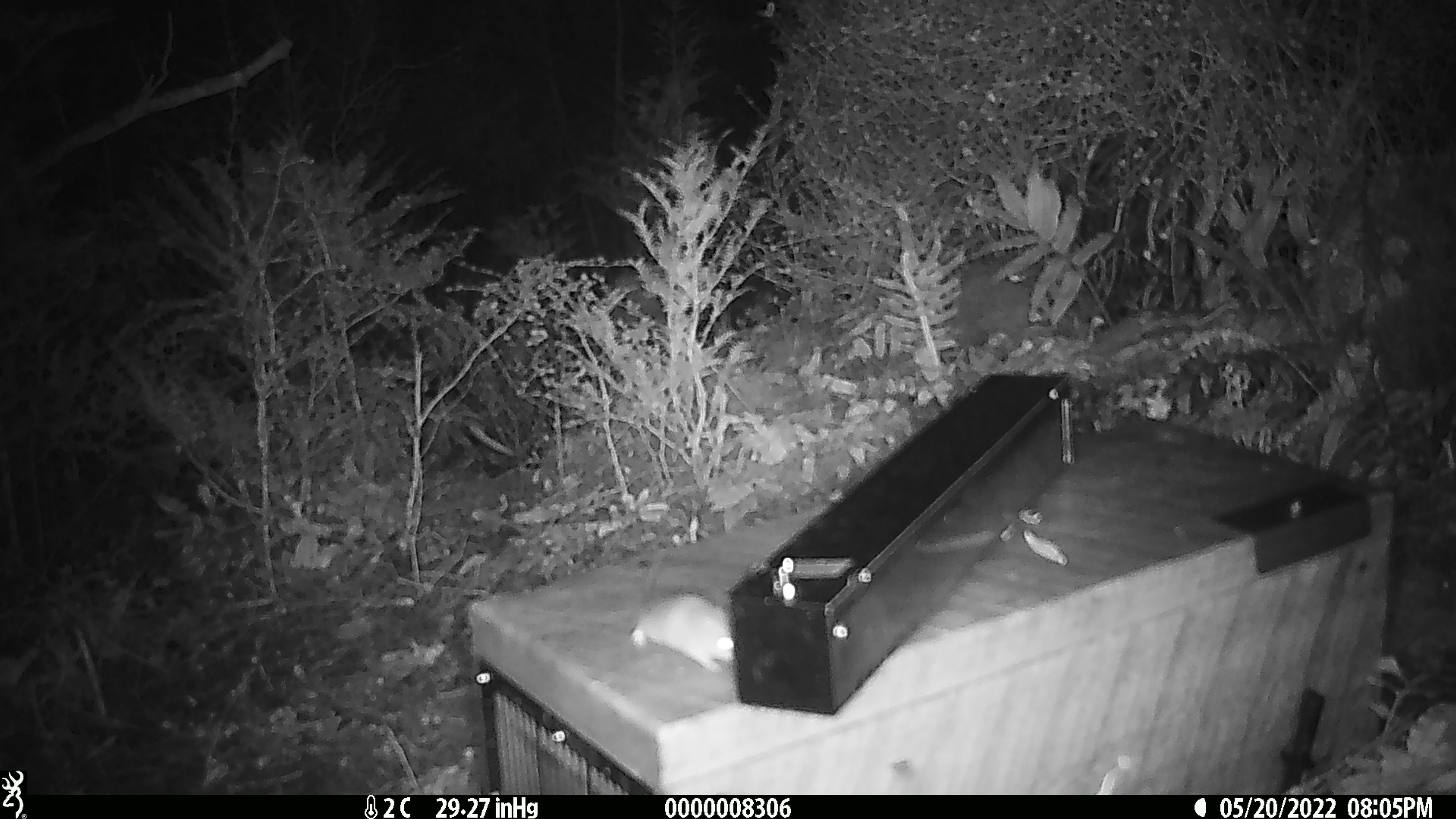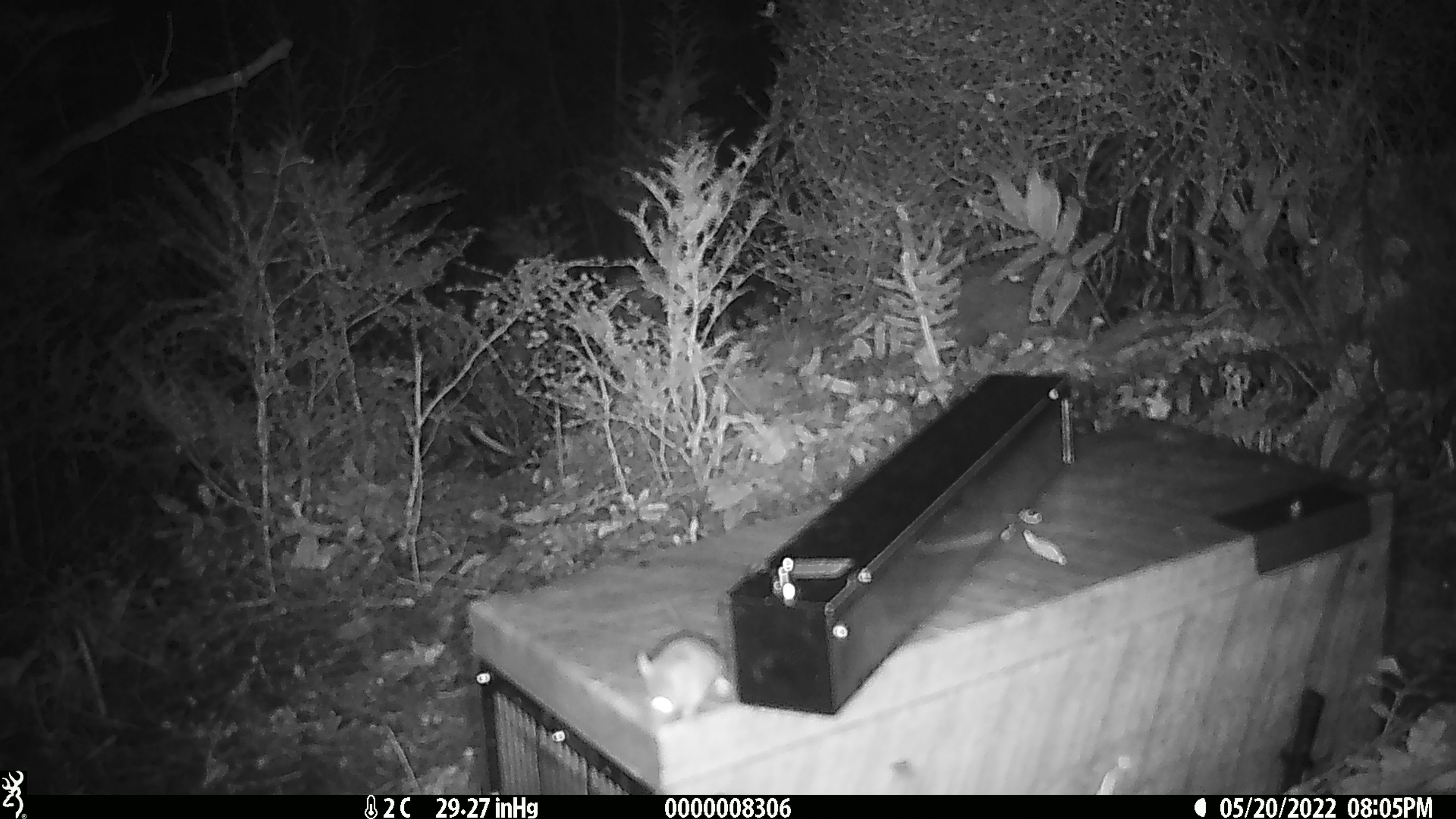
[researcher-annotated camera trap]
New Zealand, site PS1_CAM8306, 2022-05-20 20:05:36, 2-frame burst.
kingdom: Animalia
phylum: Chordata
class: Mammalia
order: Rodentia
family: Muridae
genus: Mus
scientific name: Mus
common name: mouse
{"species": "mouse (Mus)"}